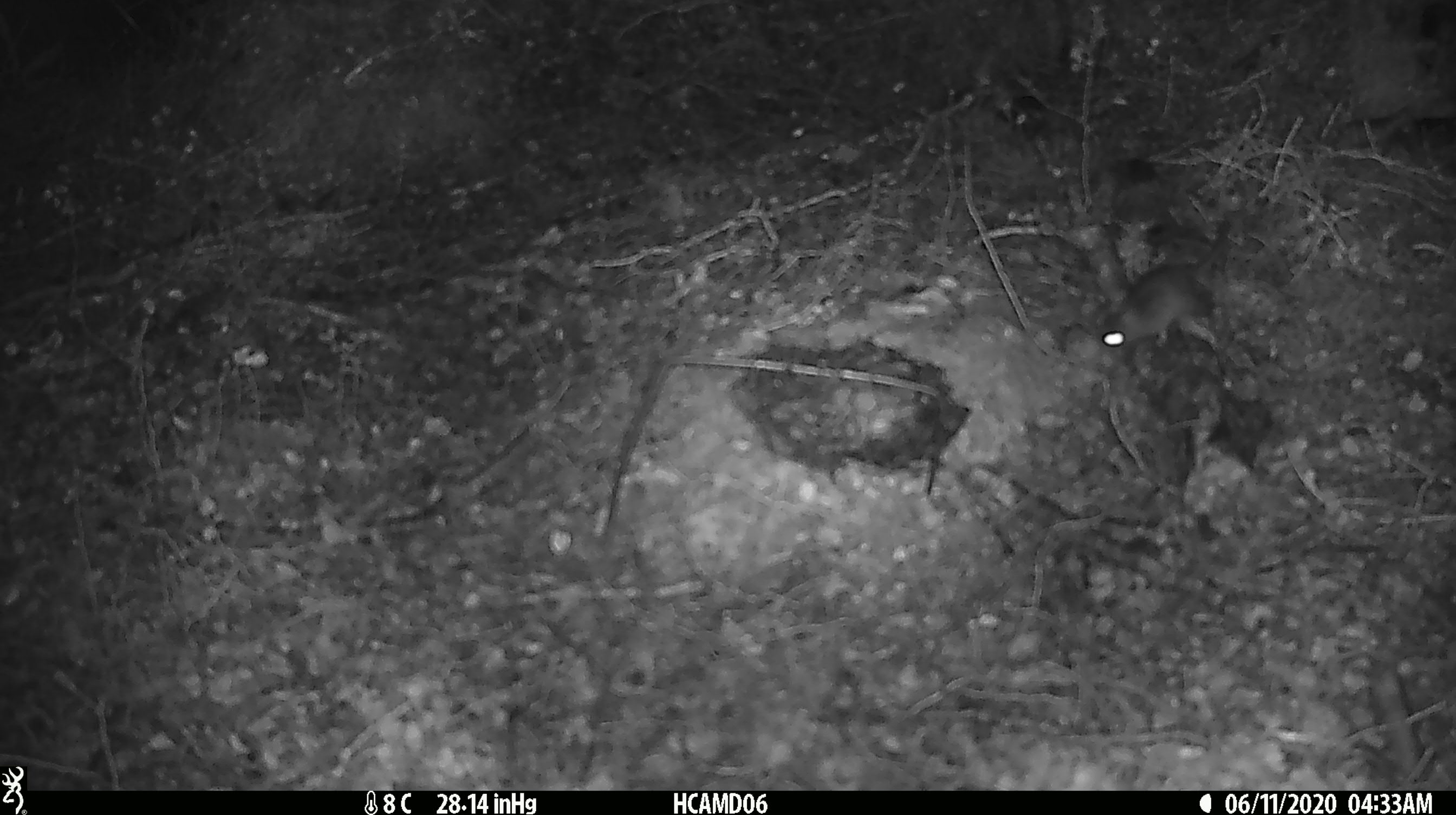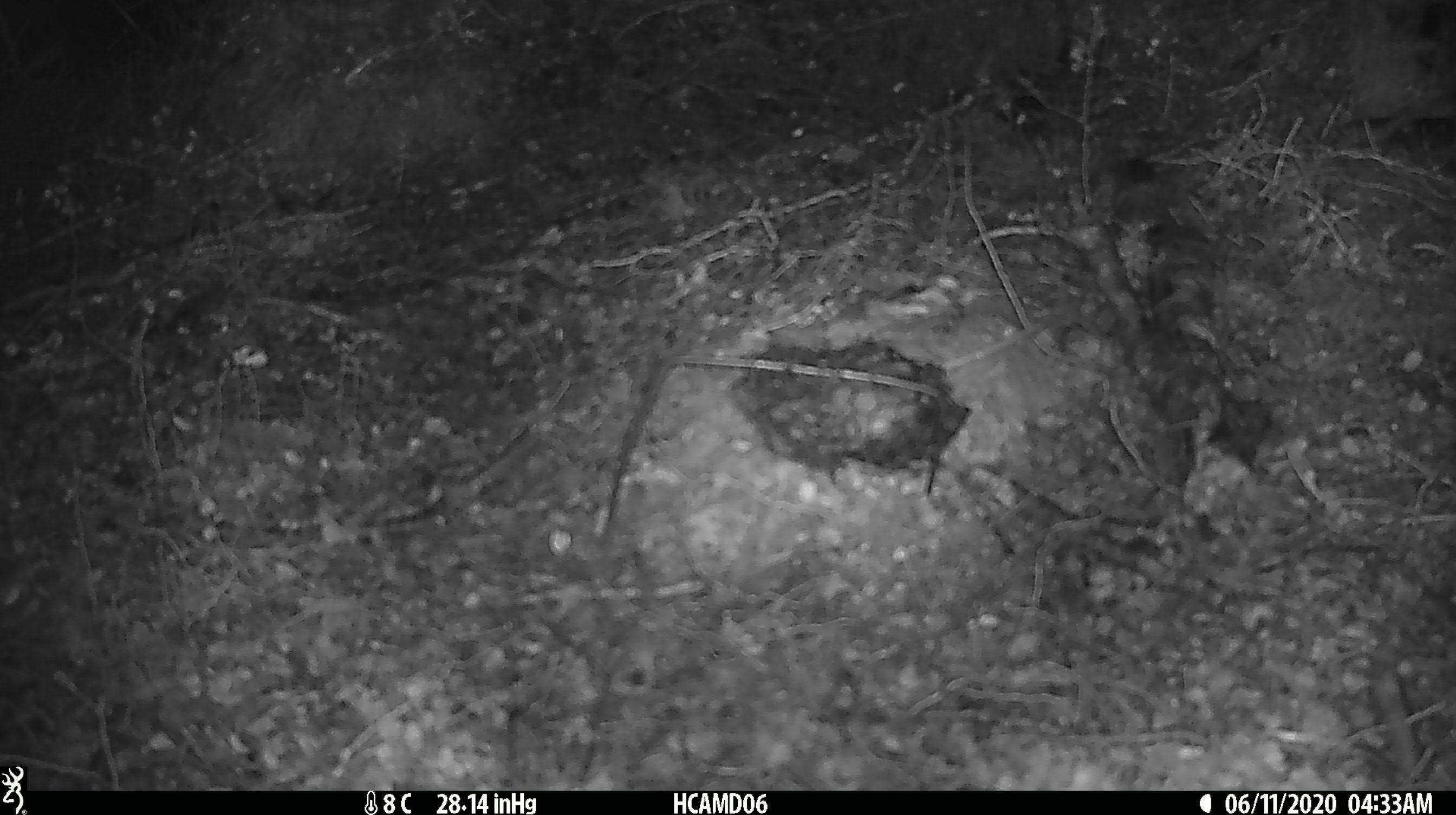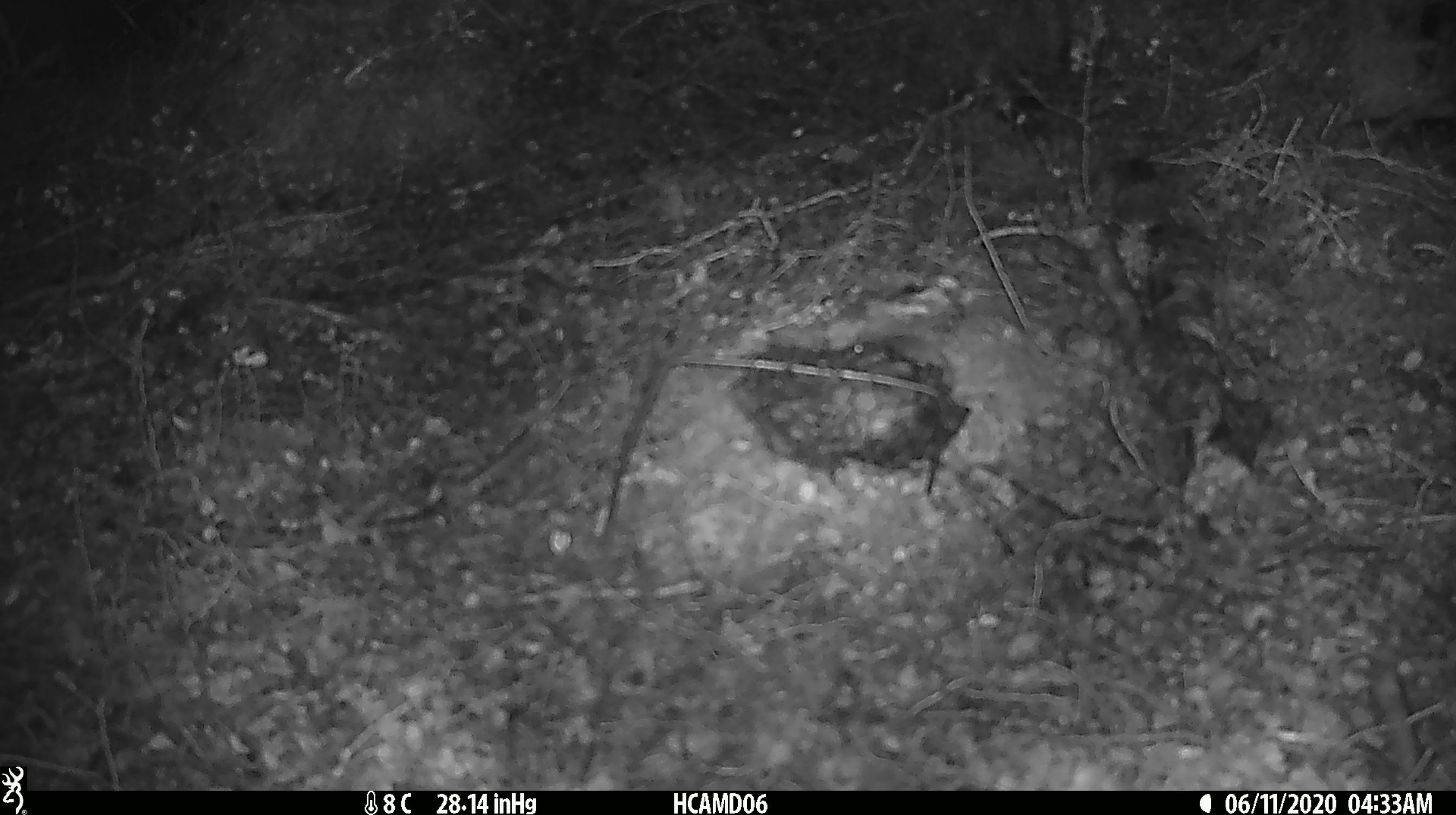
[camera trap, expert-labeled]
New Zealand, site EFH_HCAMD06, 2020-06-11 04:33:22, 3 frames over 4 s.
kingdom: Animalia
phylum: Chordata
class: Mammalia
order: Rodentia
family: Muridae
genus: Mus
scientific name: Mus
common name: mouse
Mouse (Mus).